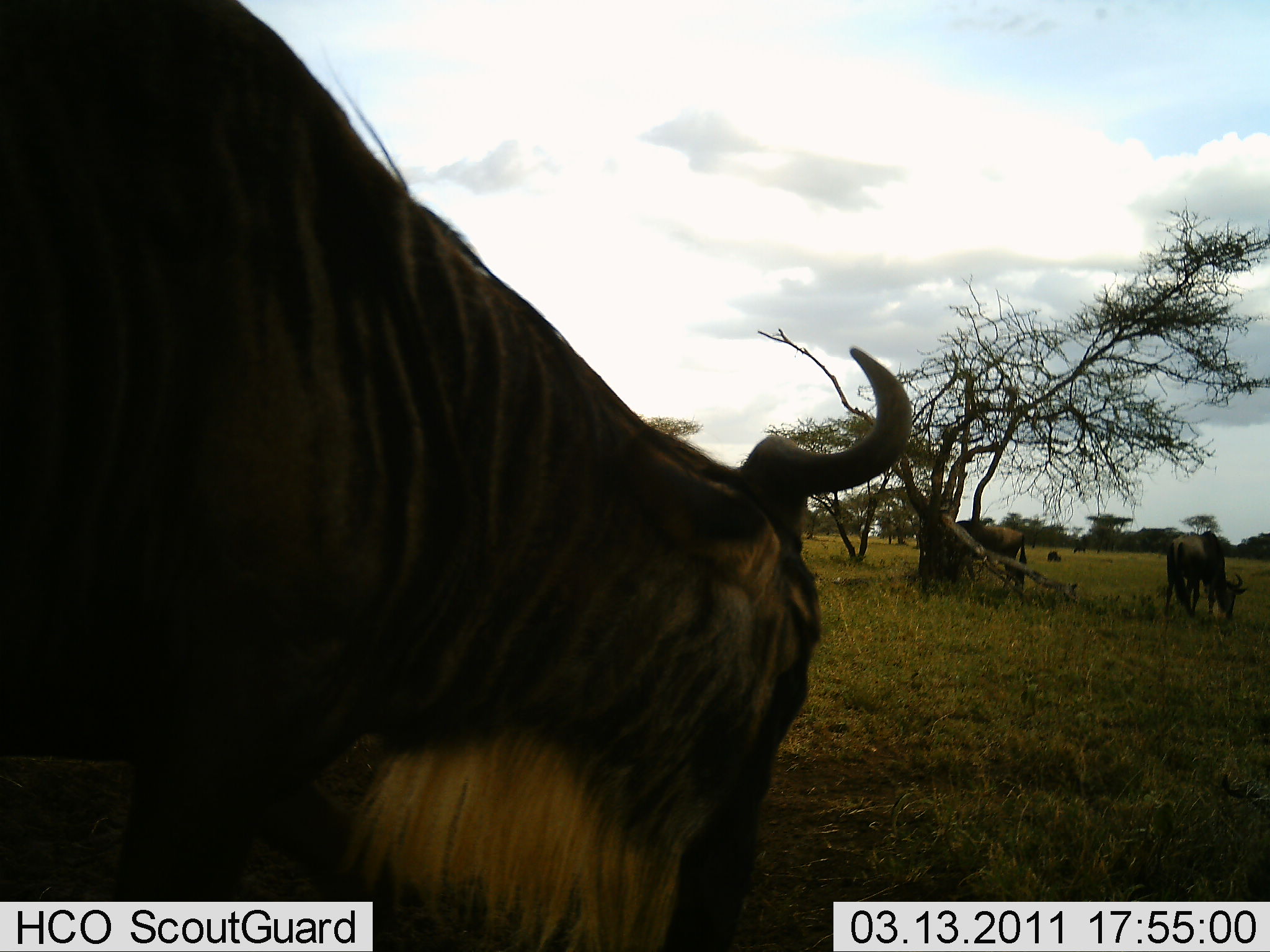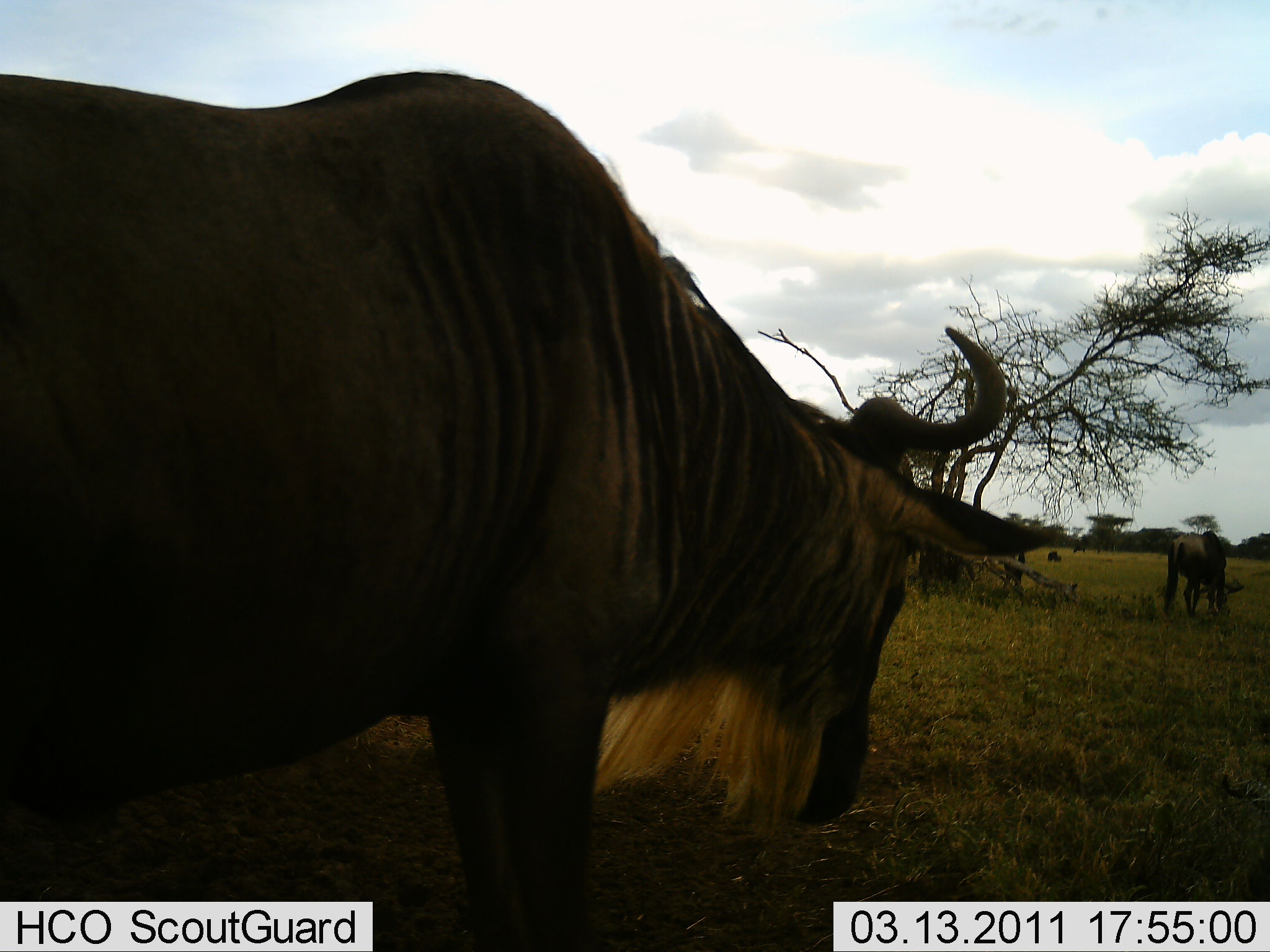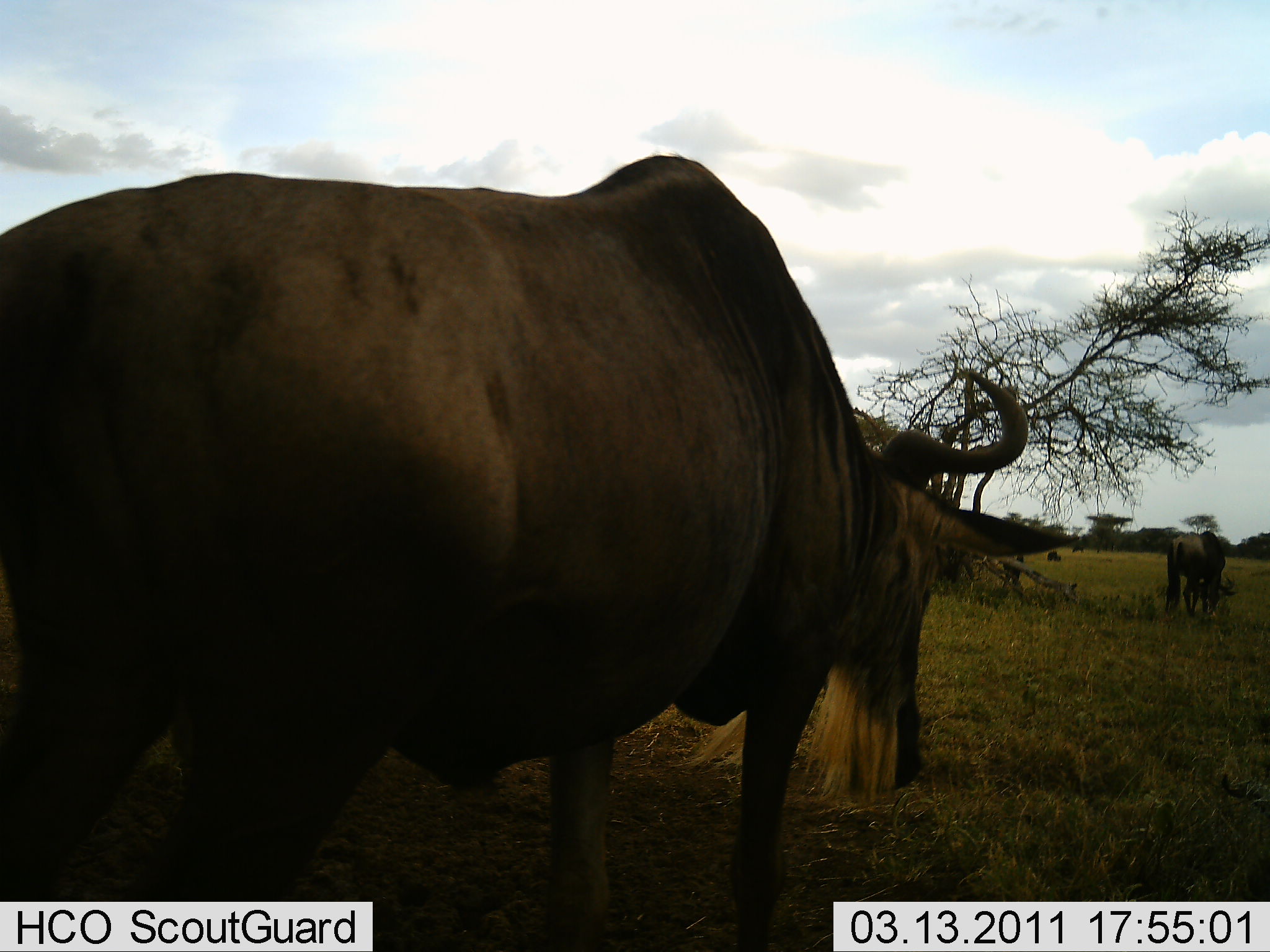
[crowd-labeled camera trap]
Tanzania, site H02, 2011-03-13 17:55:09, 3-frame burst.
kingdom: Animalia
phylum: Chordata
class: Mammalia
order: Artiodactyla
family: Bovidae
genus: Connochaetes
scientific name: Connochaetes taurinus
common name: blue wildebeest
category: wildebeest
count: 3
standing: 55%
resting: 0%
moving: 64%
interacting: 0%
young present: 0%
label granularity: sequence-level